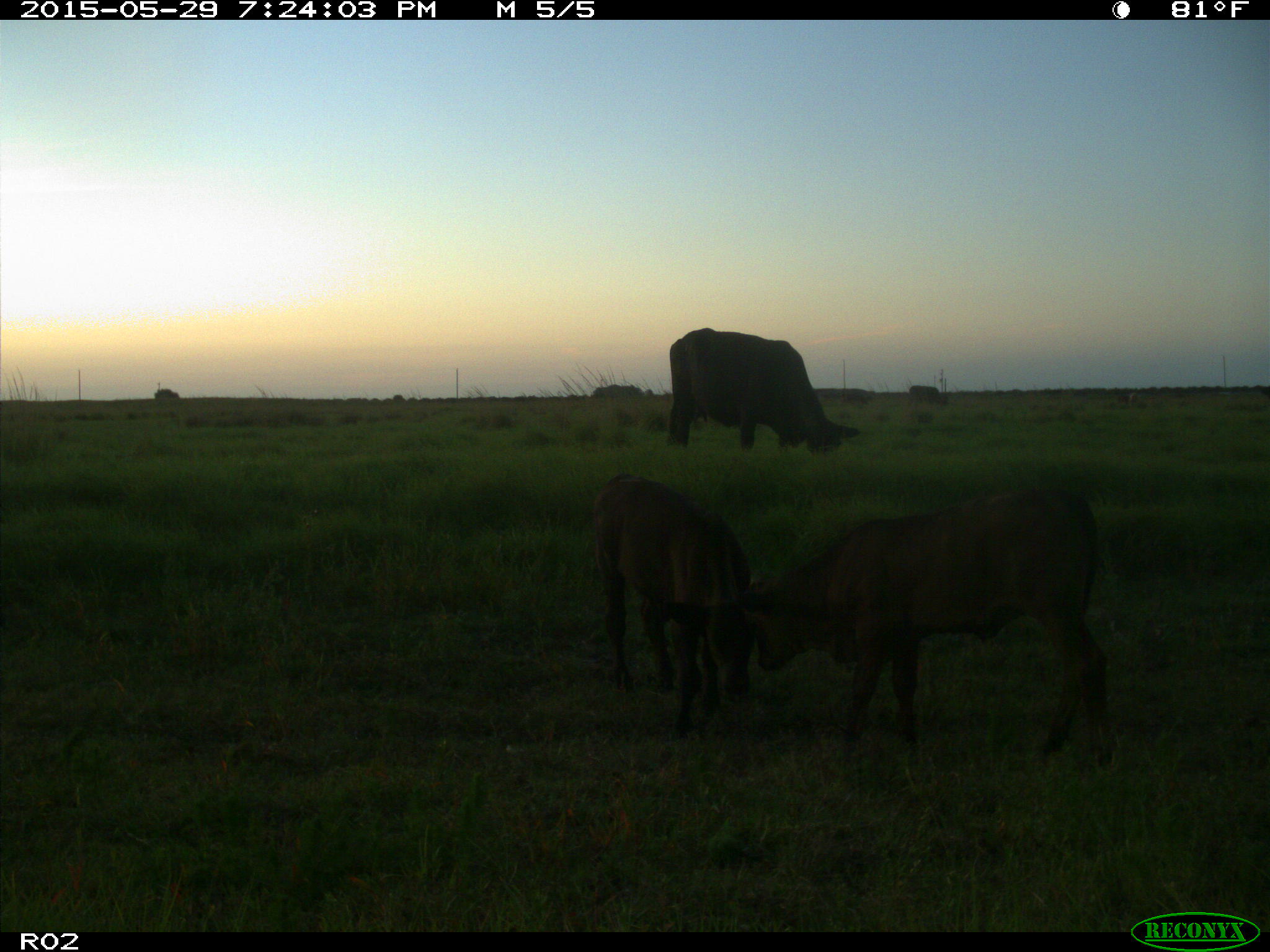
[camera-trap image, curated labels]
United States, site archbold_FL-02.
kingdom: Animalia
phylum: Chordata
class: Mammalia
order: Artiodactyla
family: Bovidae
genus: Bos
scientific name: Bos taurus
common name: domestic cow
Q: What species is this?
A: Bos taurus (domestic cow).